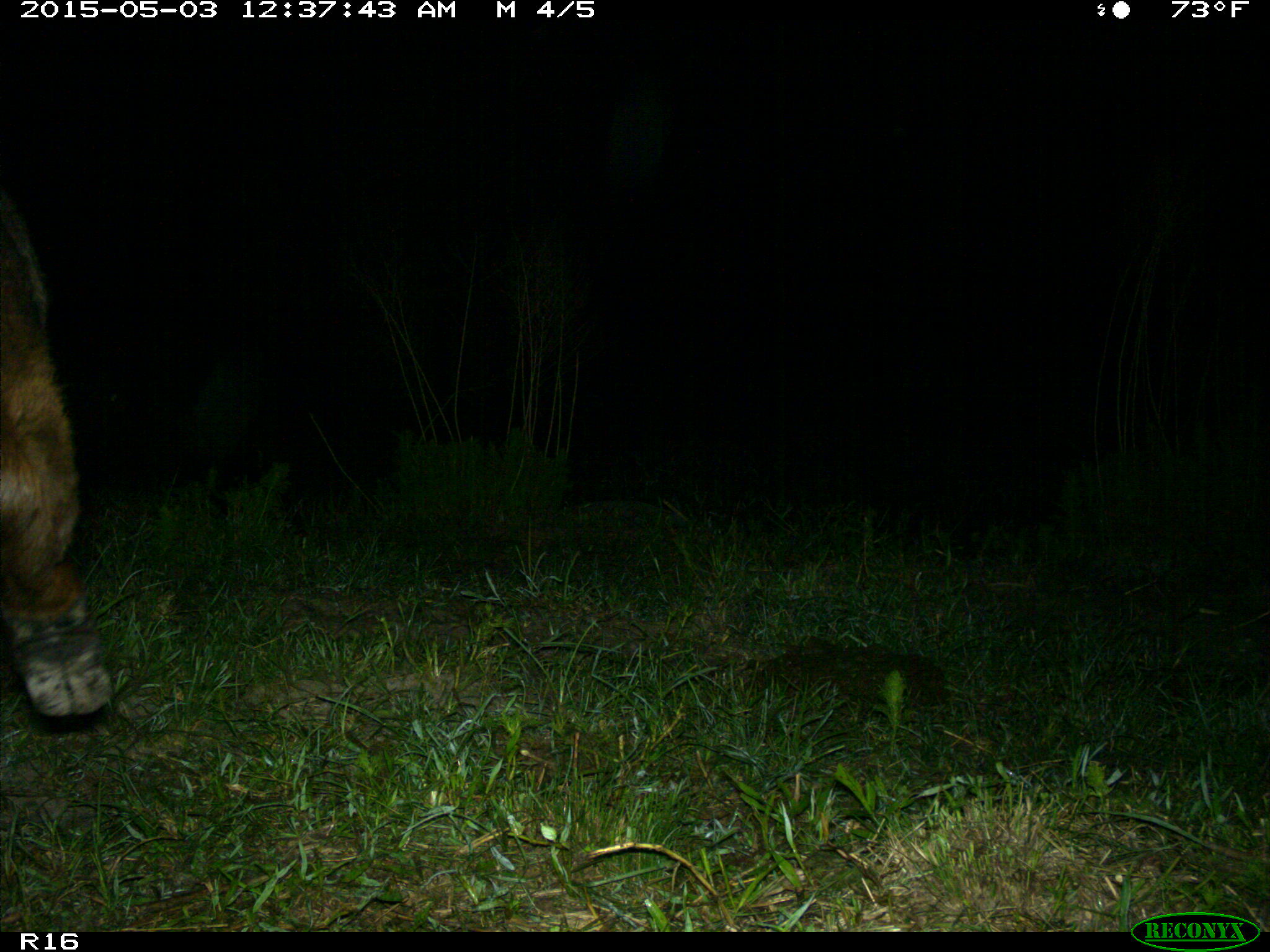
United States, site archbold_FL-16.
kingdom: Animalia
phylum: Chordata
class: Mammalia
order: Artiodactyla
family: Bovidae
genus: Bos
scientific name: Bos taurus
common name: domestic cow